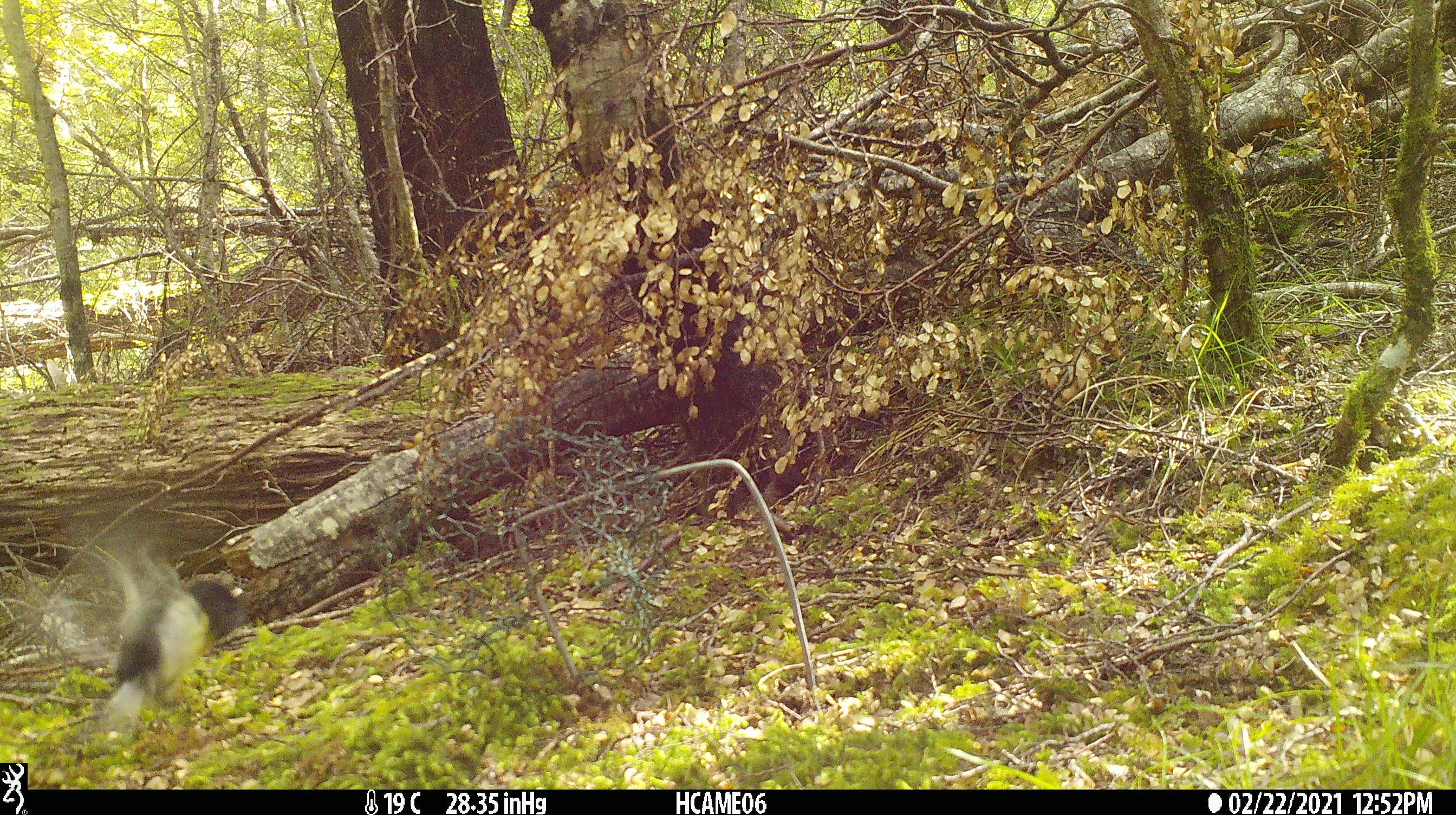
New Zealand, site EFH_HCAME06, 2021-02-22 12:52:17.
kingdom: Animalia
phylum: Chordata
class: Aves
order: Passeriformes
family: Petroicidae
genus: Petroica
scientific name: Petroica macrocephala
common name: tomtit